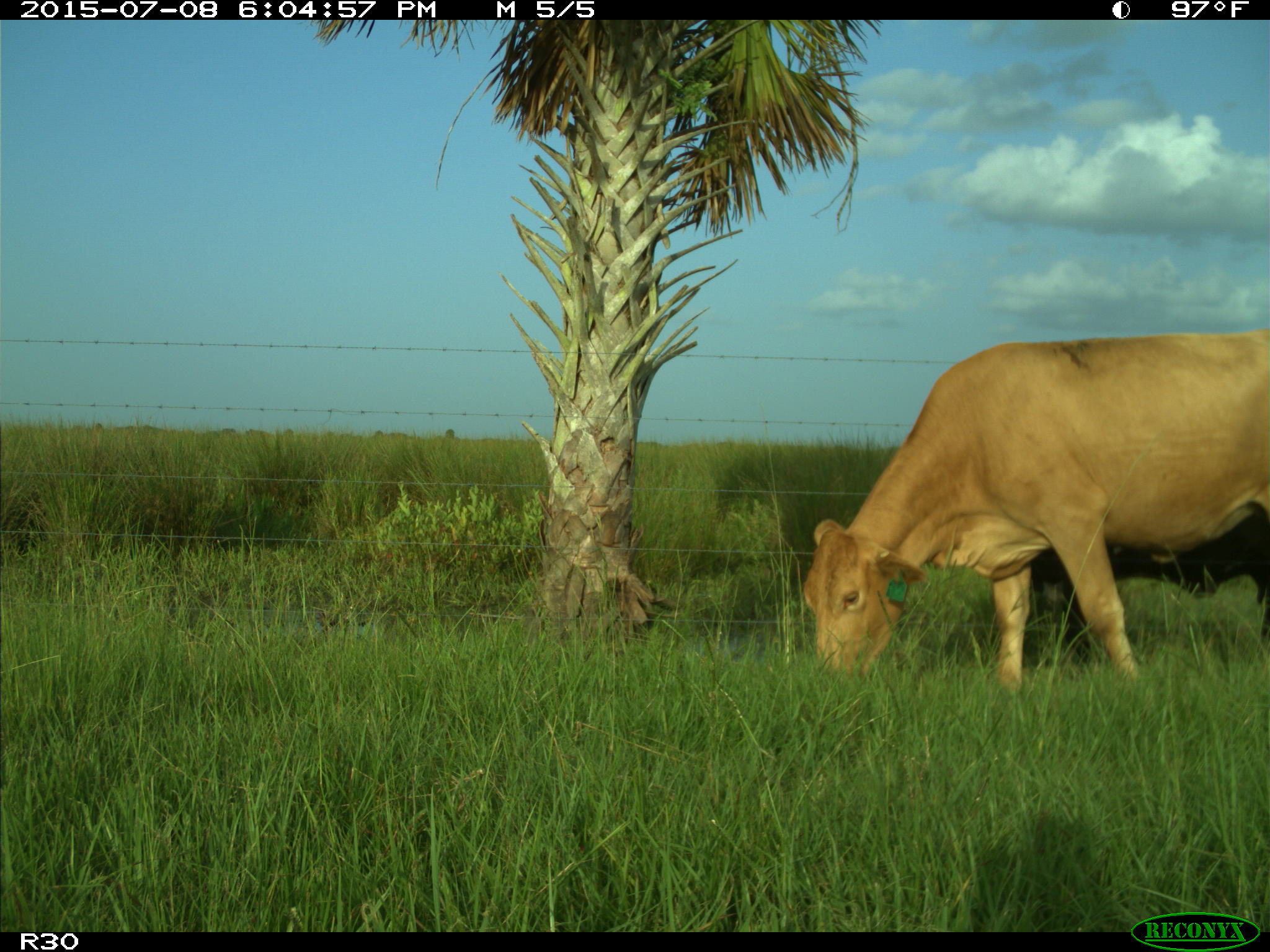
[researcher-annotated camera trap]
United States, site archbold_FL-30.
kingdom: Animalia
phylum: Chordata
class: Mammalia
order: Artiodactyla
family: Bovidae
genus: Bos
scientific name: Bos taurus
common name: domestic cow